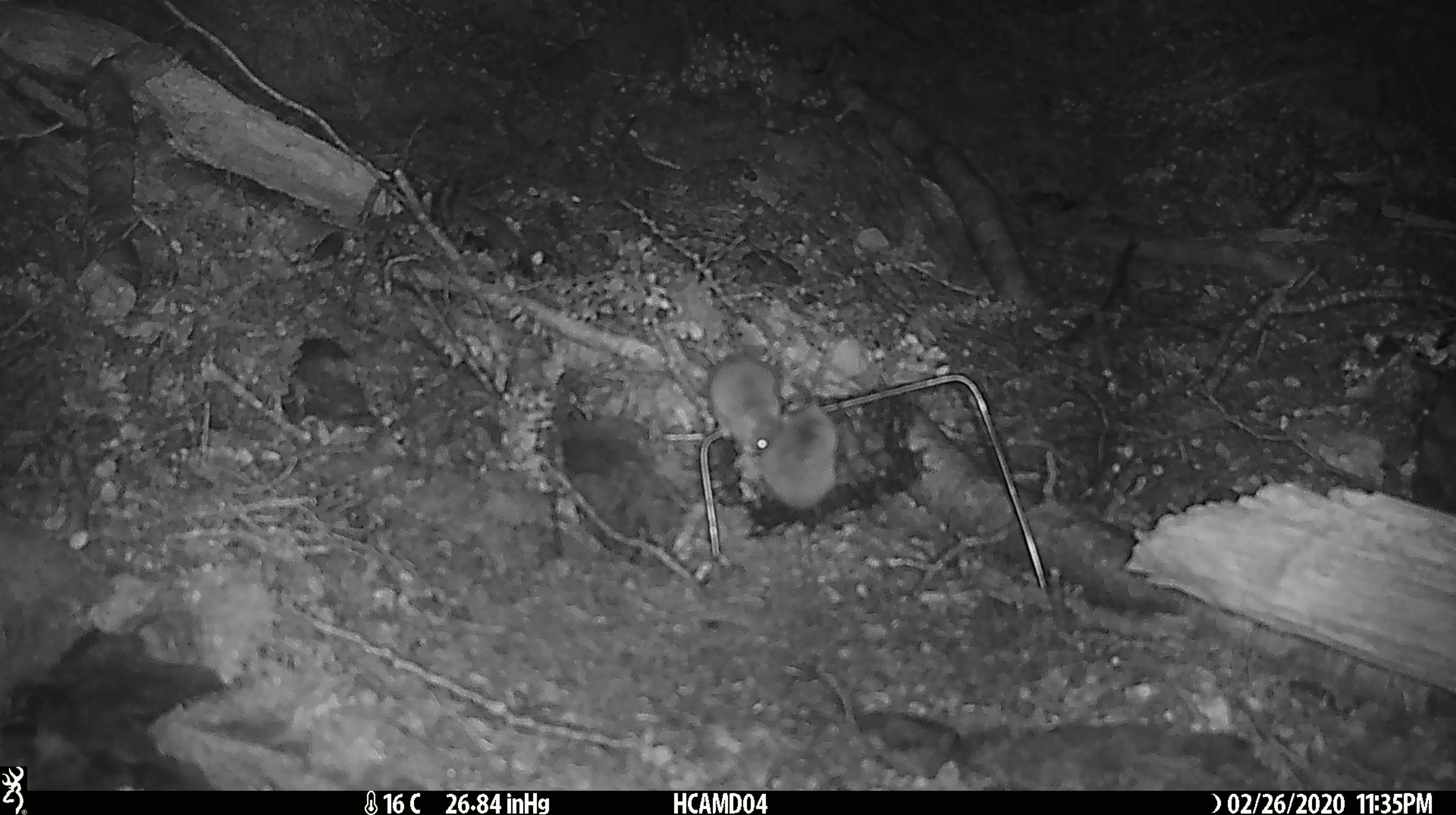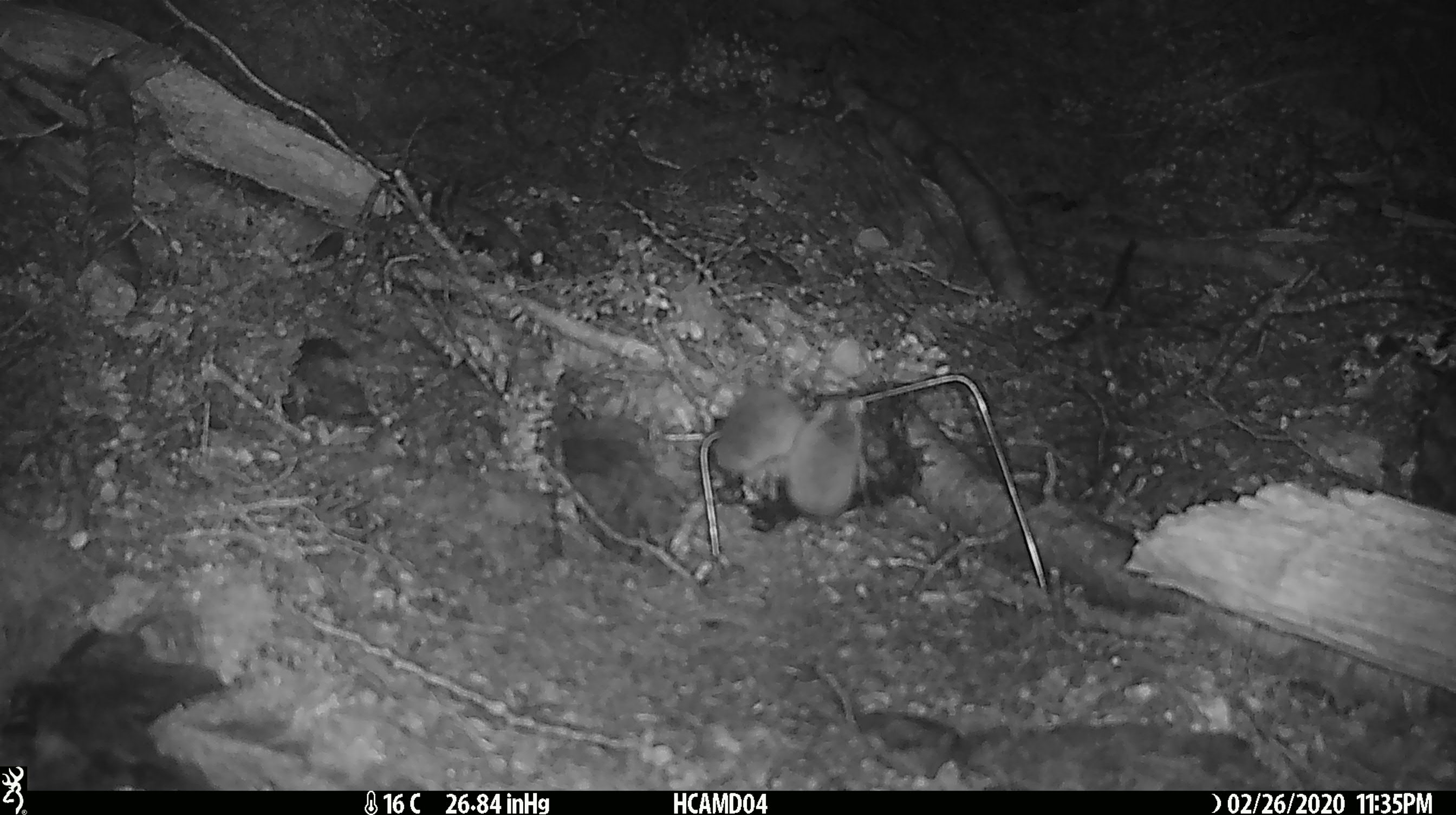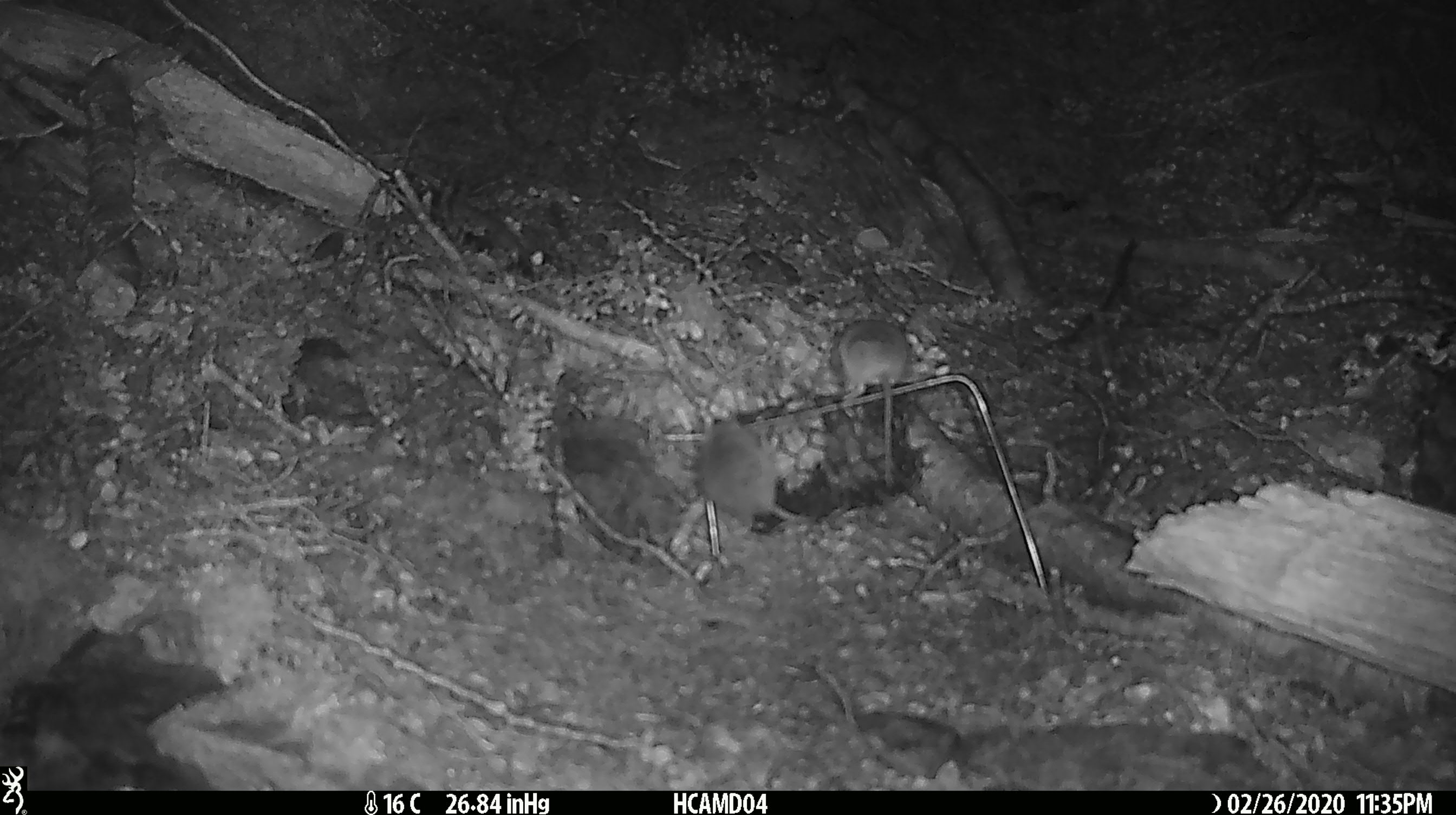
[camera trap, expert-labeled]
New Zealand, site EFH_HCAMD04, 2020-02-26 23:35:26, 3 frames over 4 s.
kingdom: Animalia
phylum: Chordata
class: Mammalia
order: Rodentia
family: Muridae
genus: Mus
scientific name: Mus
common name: mouse